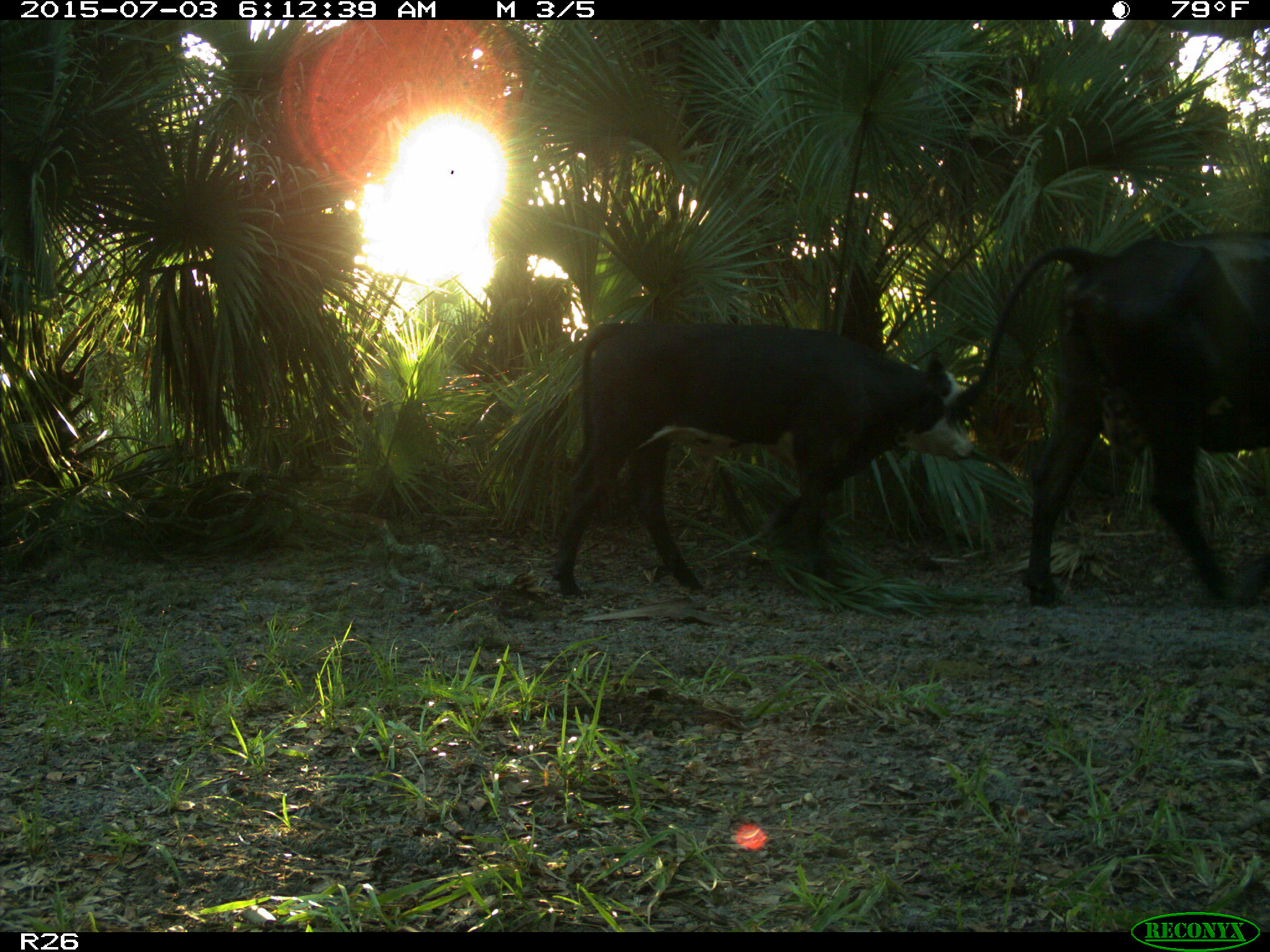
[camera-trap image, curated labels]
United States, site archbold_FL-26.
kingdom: Animalia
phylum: Chordata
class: Mammalia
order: Artiodactyla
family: Bovidae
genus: Bos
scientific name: Bos taurus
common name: domestic cow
Bos taurus (domestic cow).